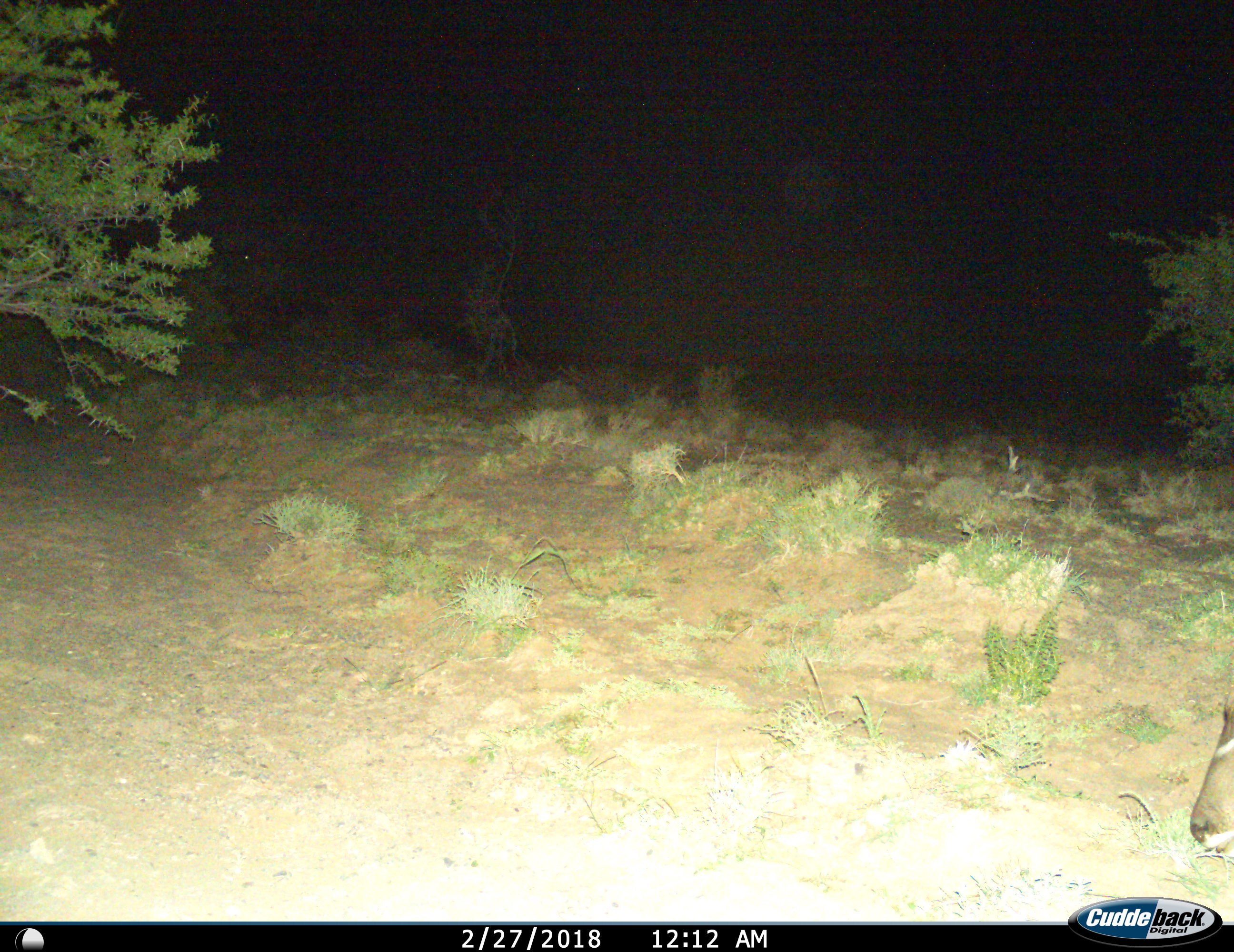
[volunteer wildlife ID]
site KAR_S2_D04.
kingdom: Animalia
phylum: Chordata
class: Mammalia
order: Artiodactyla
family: Bovidae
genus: Tragelaphus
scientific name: Tragelaphus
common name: kudu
Kudu (Tragelaphus), count 1. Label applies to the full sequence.